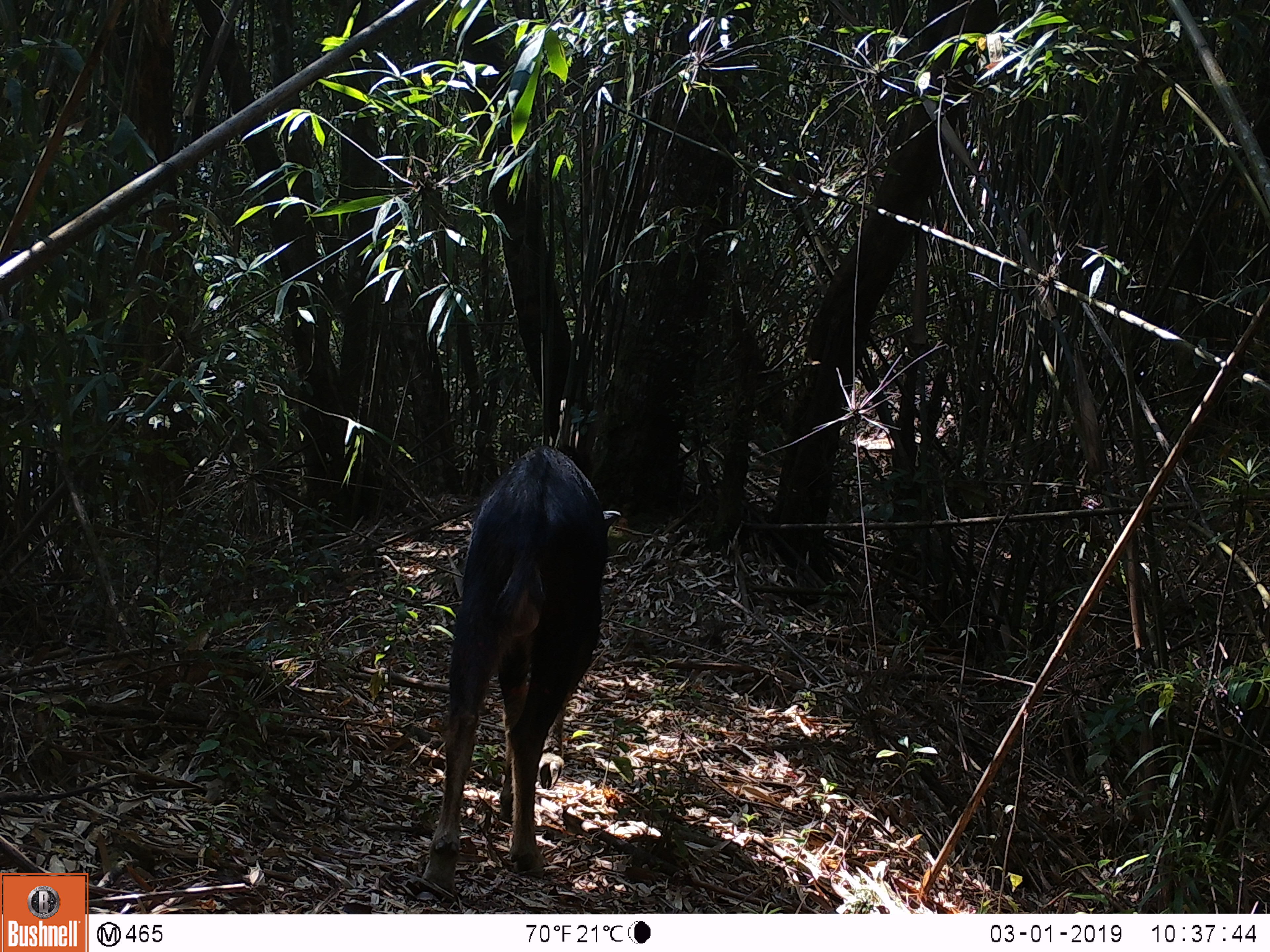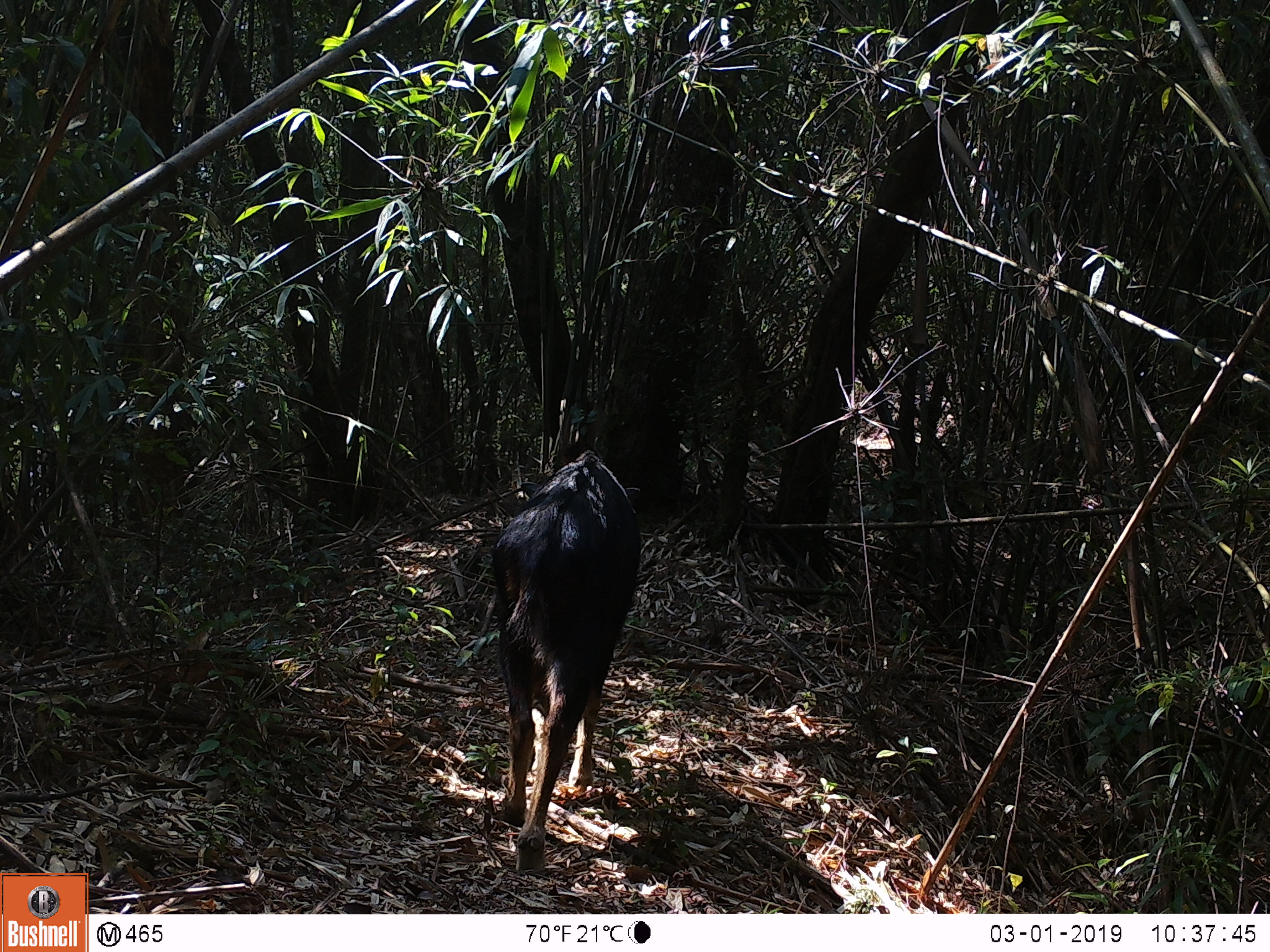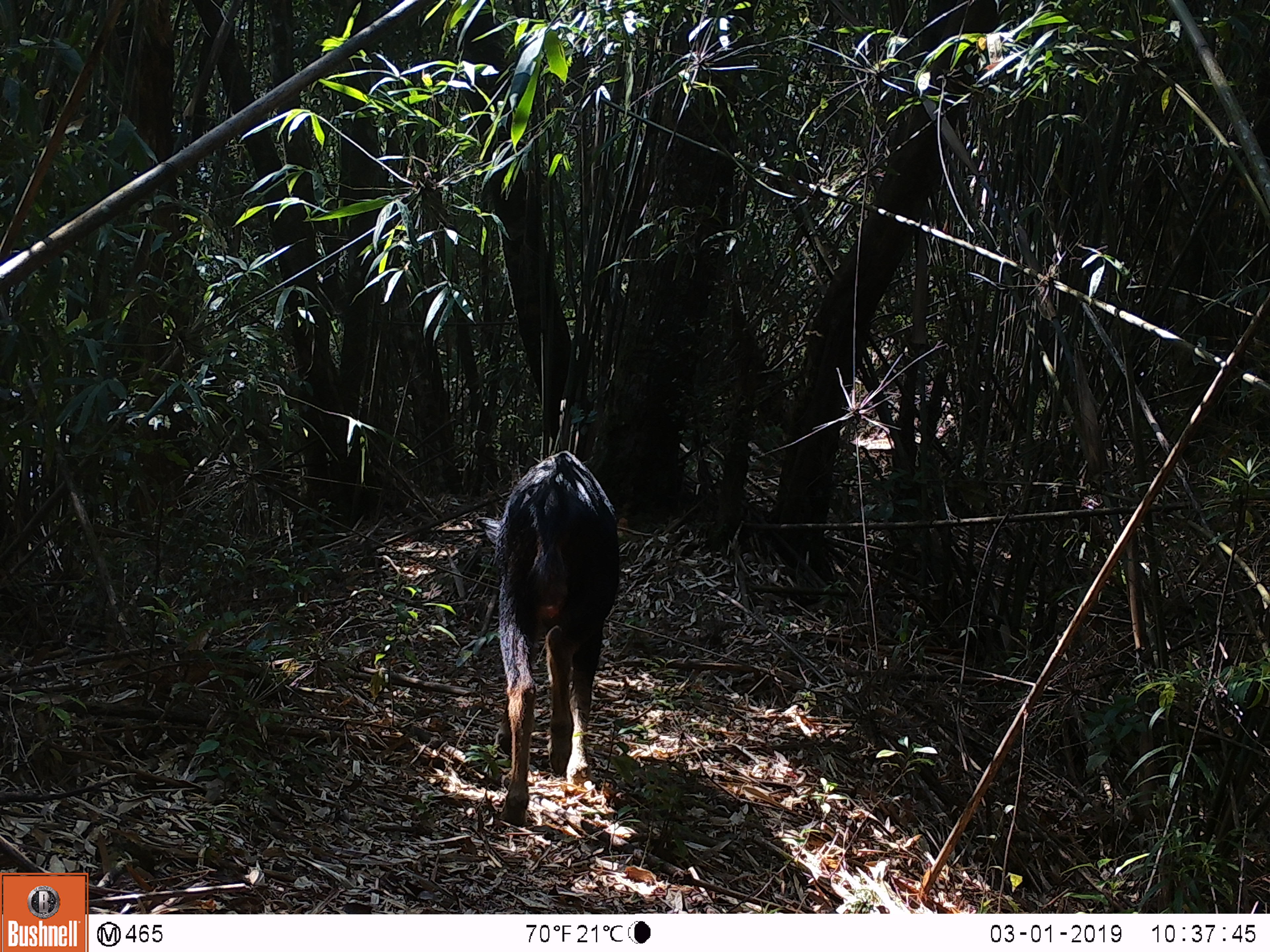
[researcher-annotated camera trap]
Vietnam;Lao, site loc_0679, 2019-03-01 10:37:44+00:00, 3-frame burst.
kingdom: Animalia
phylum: Chordata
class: Mammalia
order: Artiodactyla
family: Bovidae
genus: Capricornis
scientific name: Capricornis sumatraensis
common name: chinese serow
Chinese serow (Capricornis sumatraensis). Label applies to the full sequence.